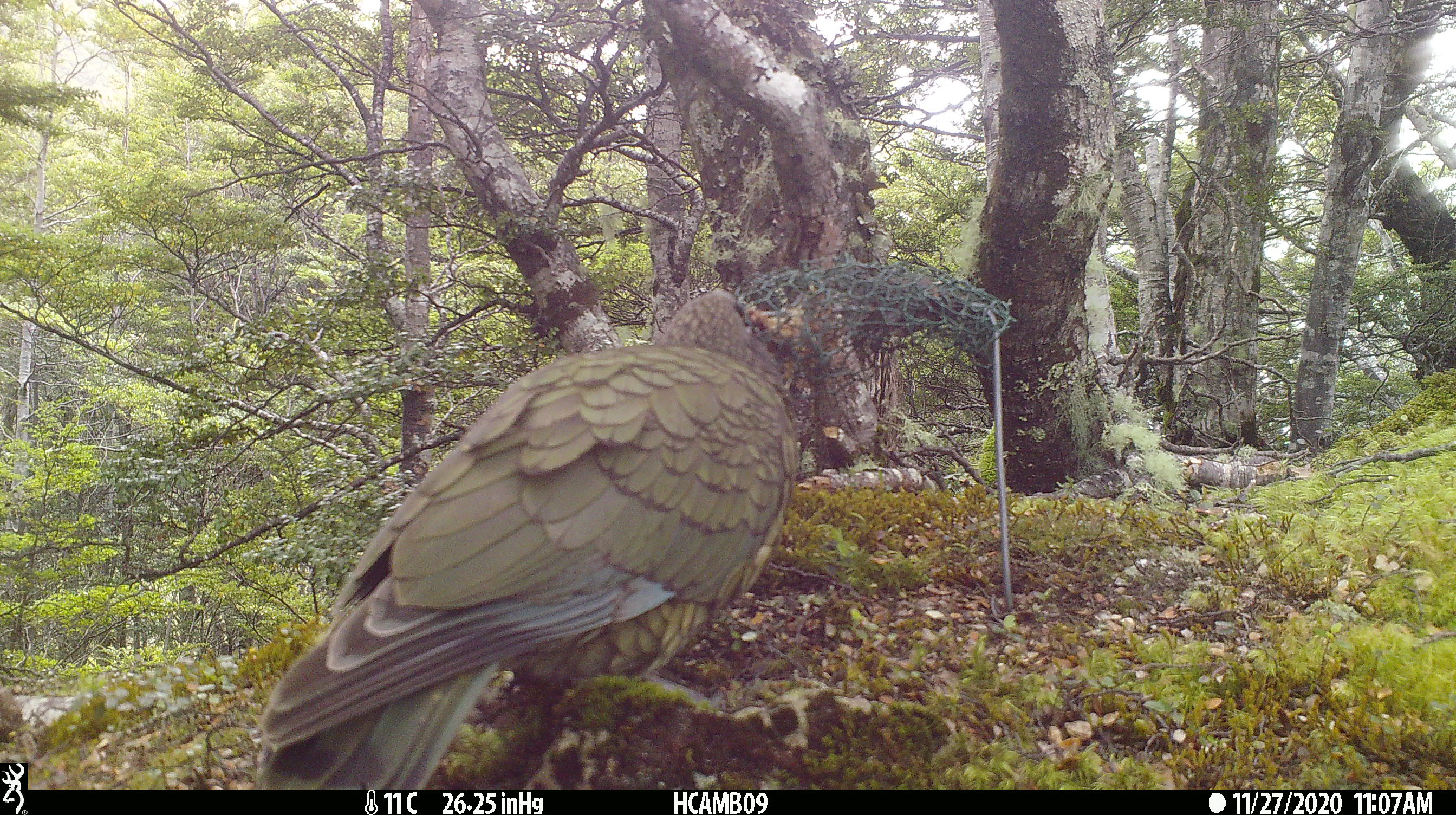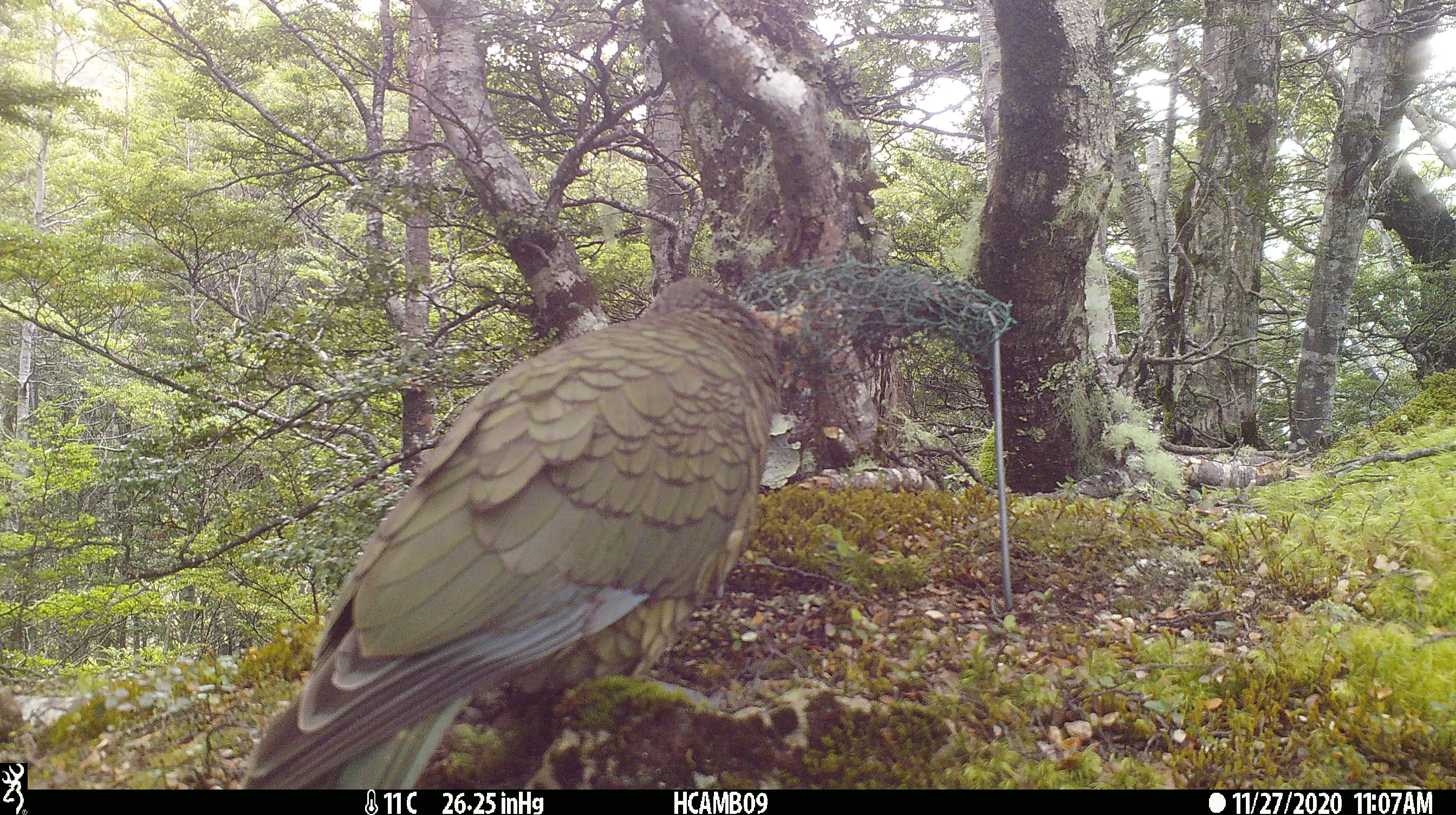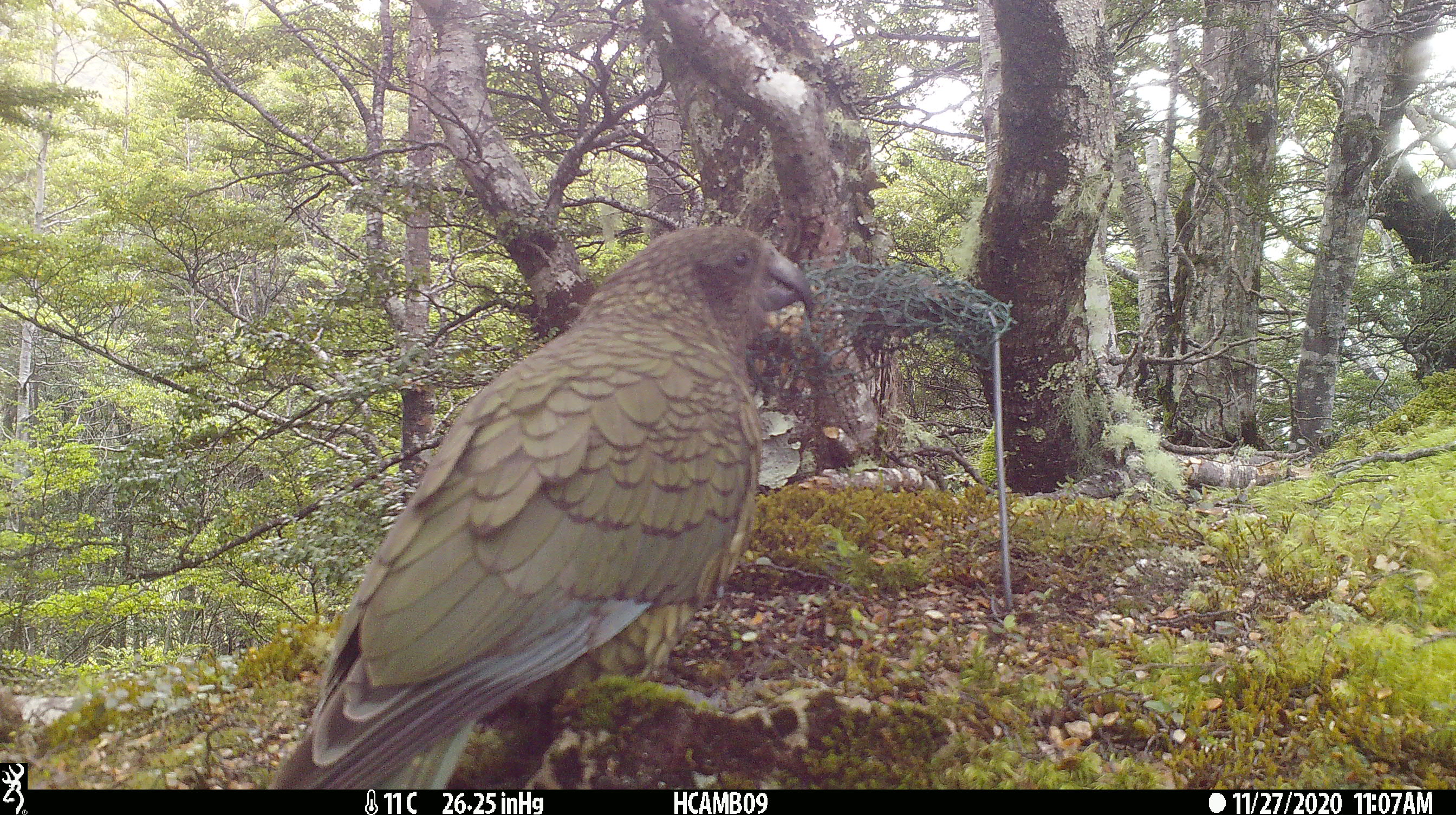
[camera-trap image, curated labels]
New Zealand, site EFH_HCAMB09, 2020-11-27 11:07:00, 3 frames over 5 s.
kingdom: Animalia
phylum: Chordata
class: Aves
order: Psittaciformes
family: Strigopidae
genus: Nestor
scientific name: Nestor notabilis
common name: kea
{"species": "kea (Nestor notabilis)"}